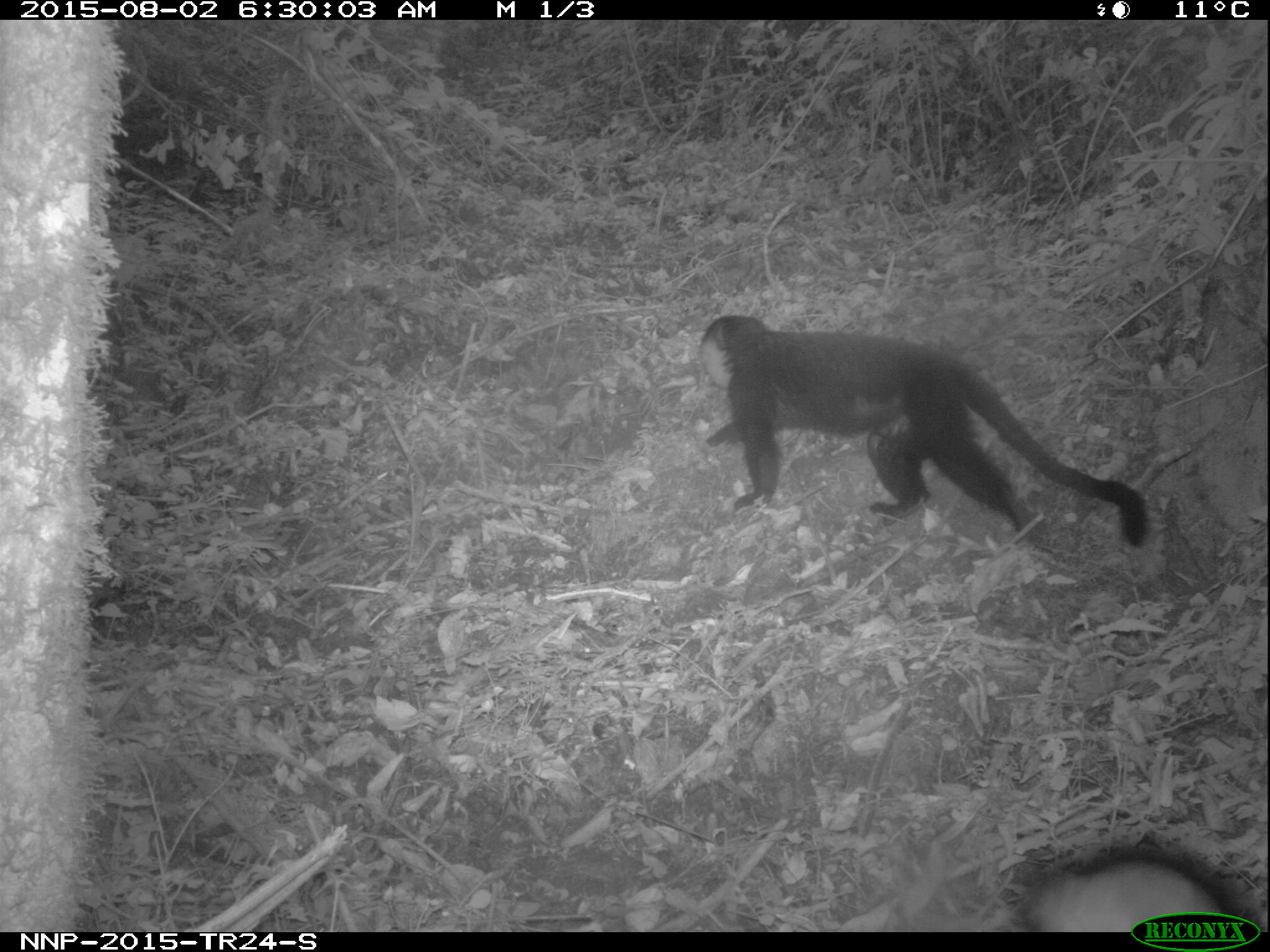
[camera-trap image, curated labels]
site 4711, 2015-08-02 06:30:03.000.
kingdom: Animalia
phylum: Chordata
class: Mammalia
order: Primates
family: Cercopithecidae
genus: Allochrocebus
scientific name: Allochrocebus lhoesti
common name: l'hoest's monkey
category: cercopithecus lhoesti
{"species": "cercopithecus lhoesti (l'hoest's monkey) (Allochrocebus lhoesti)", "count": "1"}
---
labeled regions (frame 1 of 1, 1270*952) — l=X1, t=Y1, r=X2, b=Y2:
cercopithecus lhoesti: l=696, t=314, r=1148, b=548; l=1022, t=848, r=1229, b=930